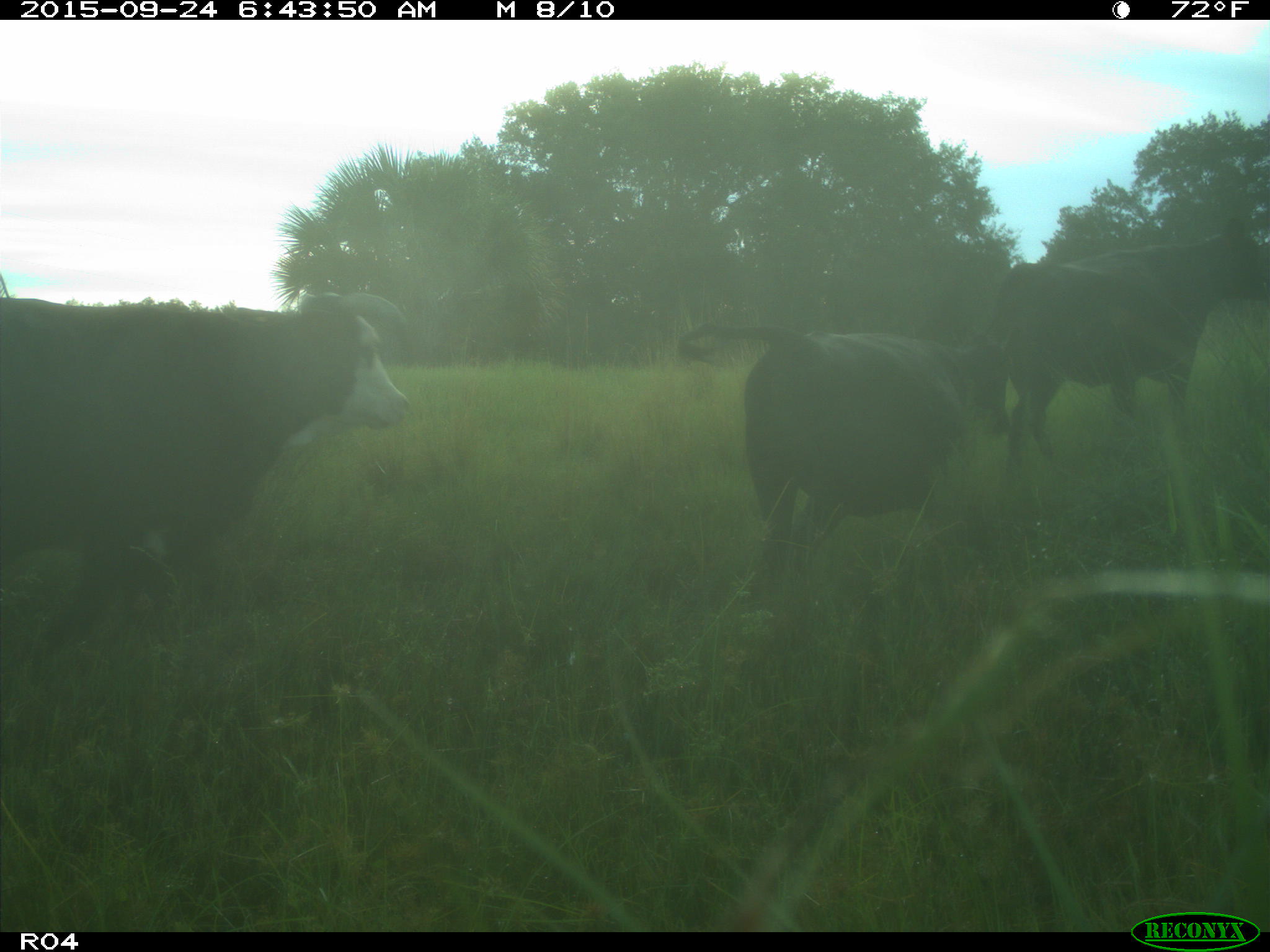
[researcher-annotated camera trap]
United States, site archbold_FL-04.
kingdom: Animalia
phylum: Chordata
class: Mammalia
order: Artiodactyla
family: Bovidae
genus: Bos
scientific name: Bos taurus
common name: domestic cow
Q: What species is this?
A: Bos taurus (domestic cow).